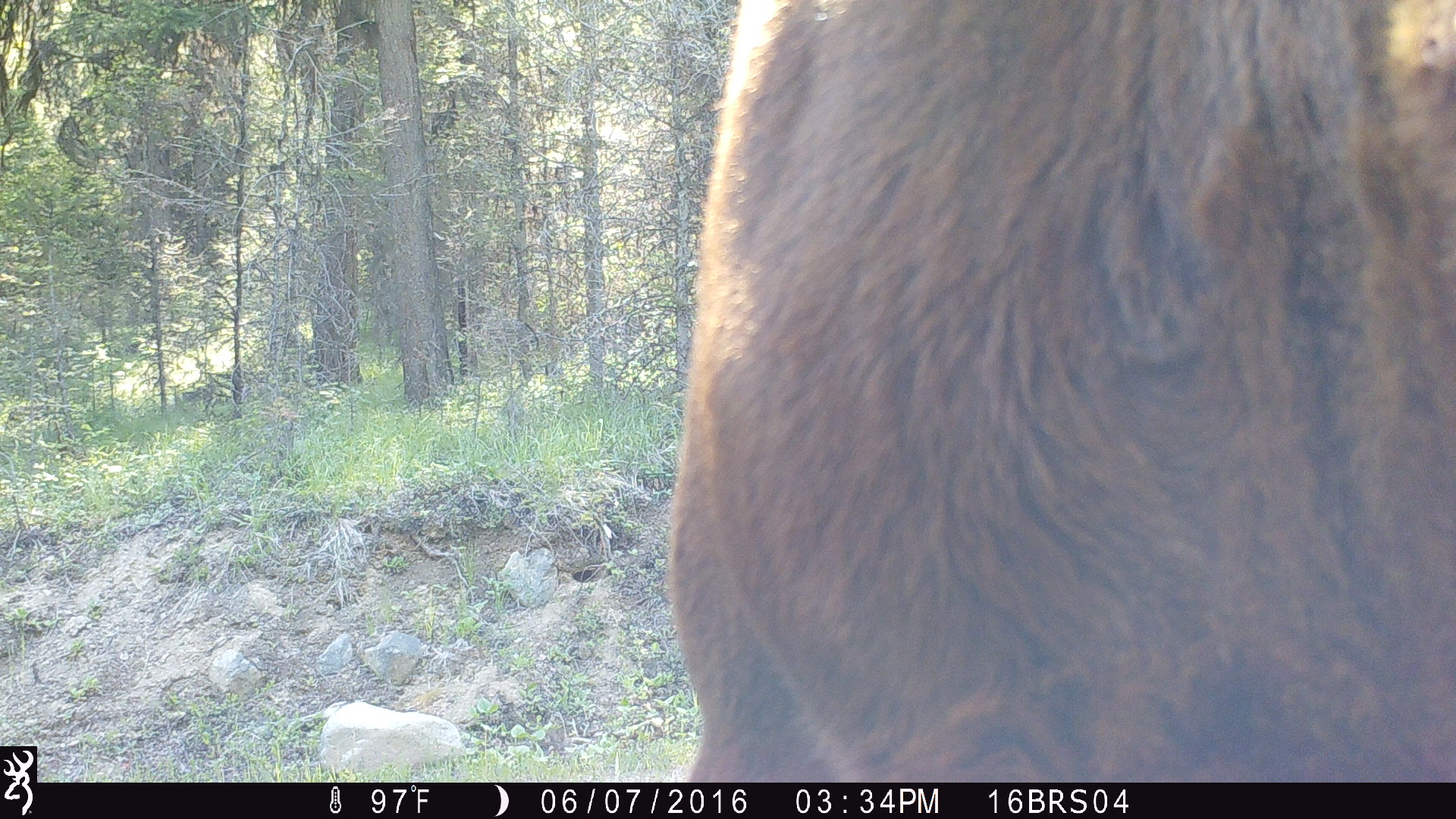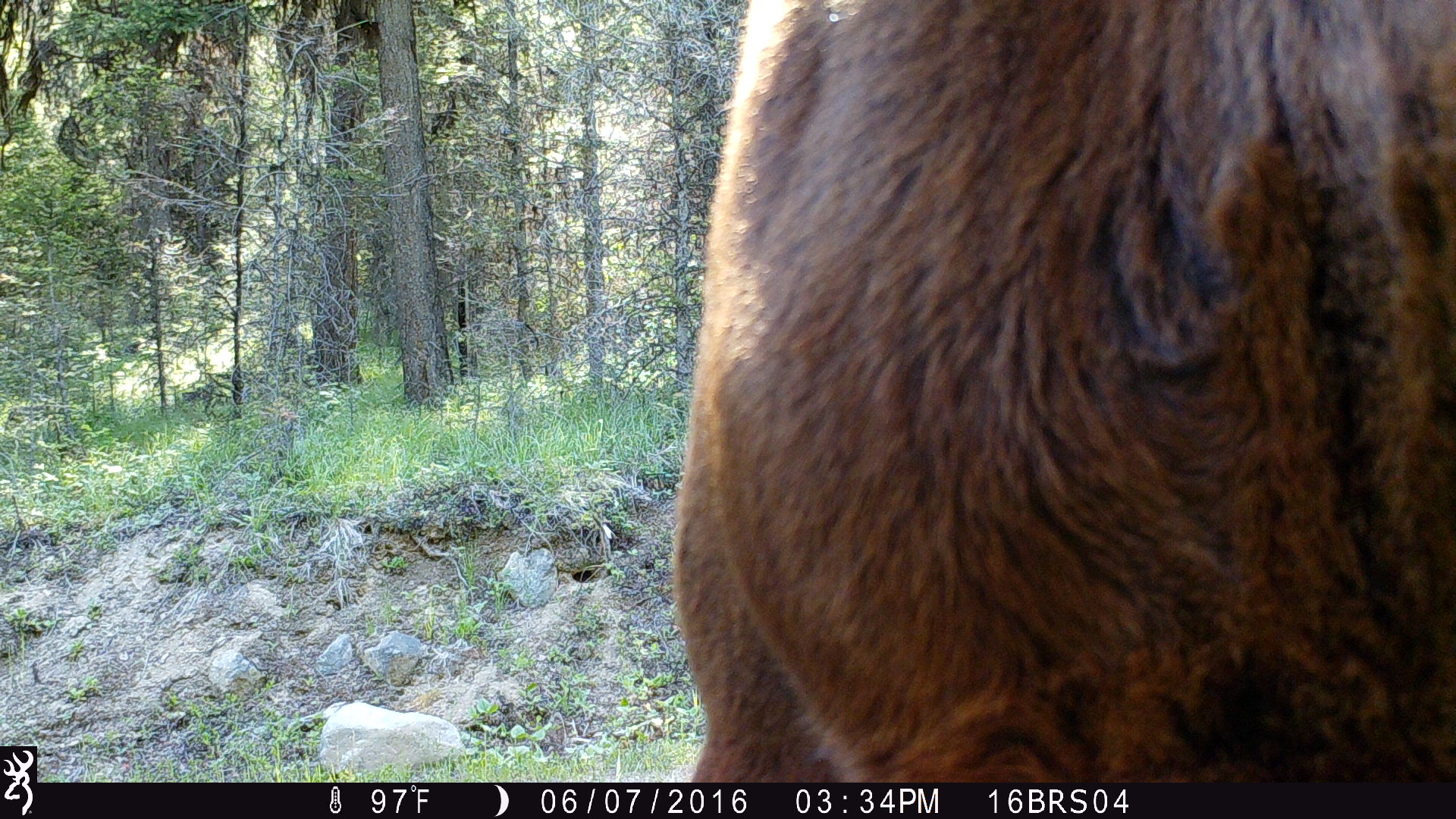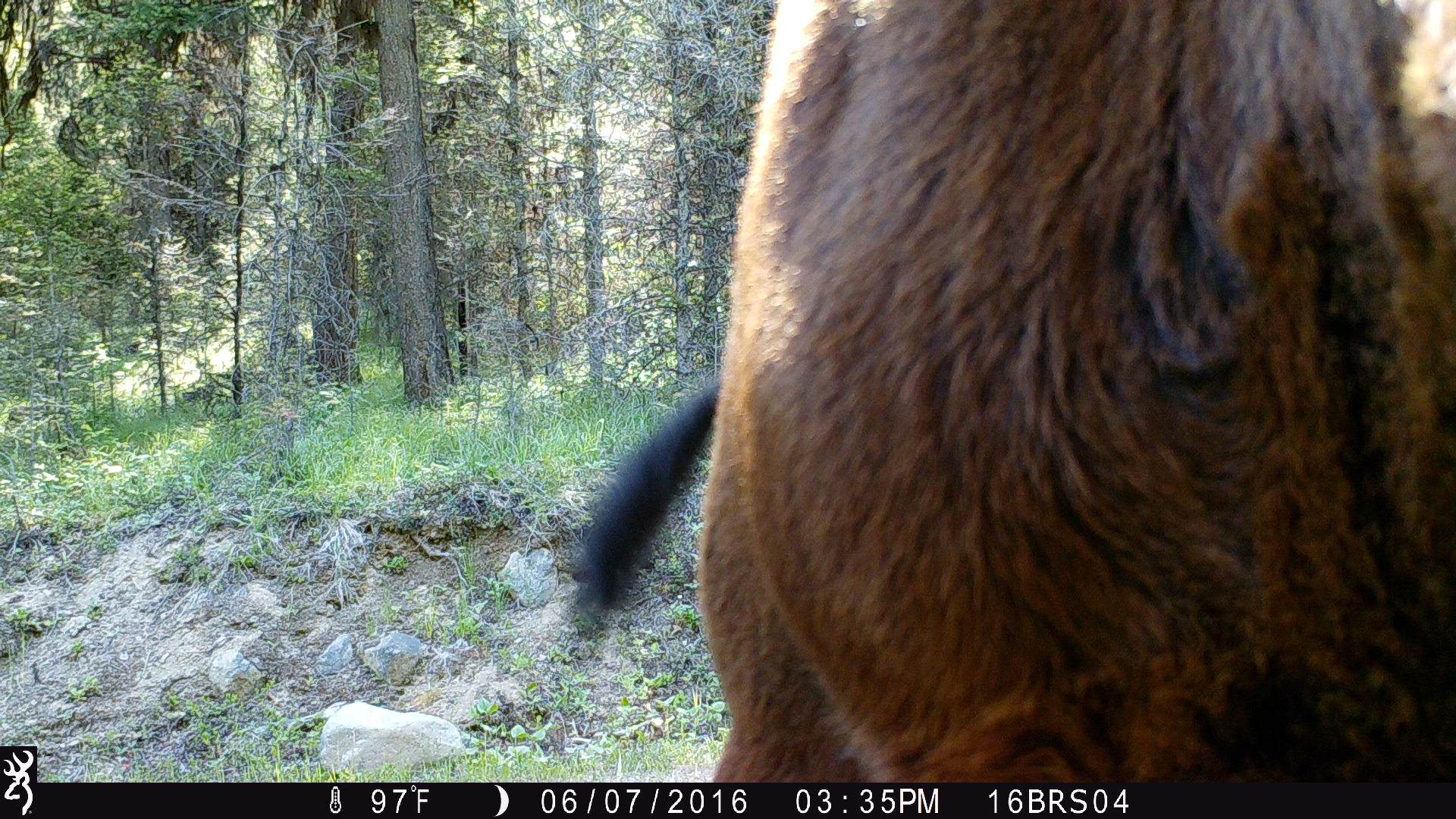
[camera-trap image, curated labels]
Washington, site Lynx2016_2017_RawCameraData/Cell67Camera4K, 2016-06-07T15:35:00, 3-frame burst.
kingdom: Animalia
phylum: Chordata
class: Mammalia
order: Artiodactyla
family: Bovidae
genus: Bos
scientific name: Bos taurus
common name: domestic cattle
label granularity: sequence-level